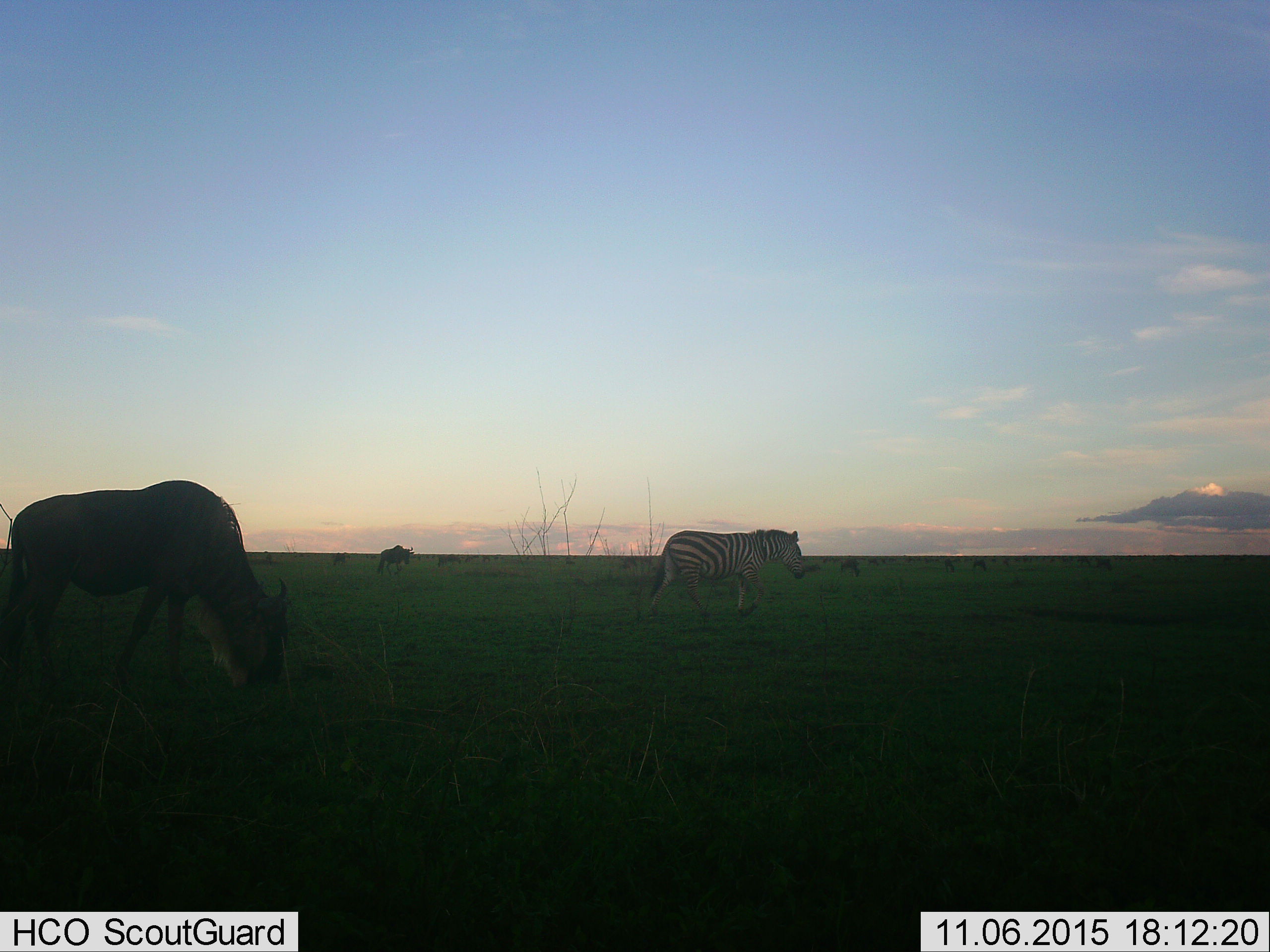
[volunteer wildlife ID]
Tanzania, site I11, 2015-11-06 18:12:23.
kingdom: Animalia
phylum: Chordata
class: Mammalia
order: Artiodactyla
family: Bovidae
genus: Connochaetes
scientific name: Connochaetes taurinus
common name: blue wildebeest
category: wildebeest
Wildebeest (blue wildebeest) (Connochaetes taurinus), count 11-50. Behavior (volunteer vote fractions): standing 40%, resting 0%, moving 20%, interacting 0%. Young present (vote fraction): 0%. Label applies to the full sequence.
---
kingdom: Animalia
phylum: Chordata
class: Mammalia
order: Perissodactyla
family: Equidae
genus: Equus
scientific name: Equus quagga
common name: plains zebra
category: zebra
Zebra (plains zebra) (Equus quagga), count 1. Behavior (volunteer vote fractions): standing 20%, resting 0%, moving 80%, interacting 0%. Young present (vote fraction): 0%. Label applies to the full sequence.